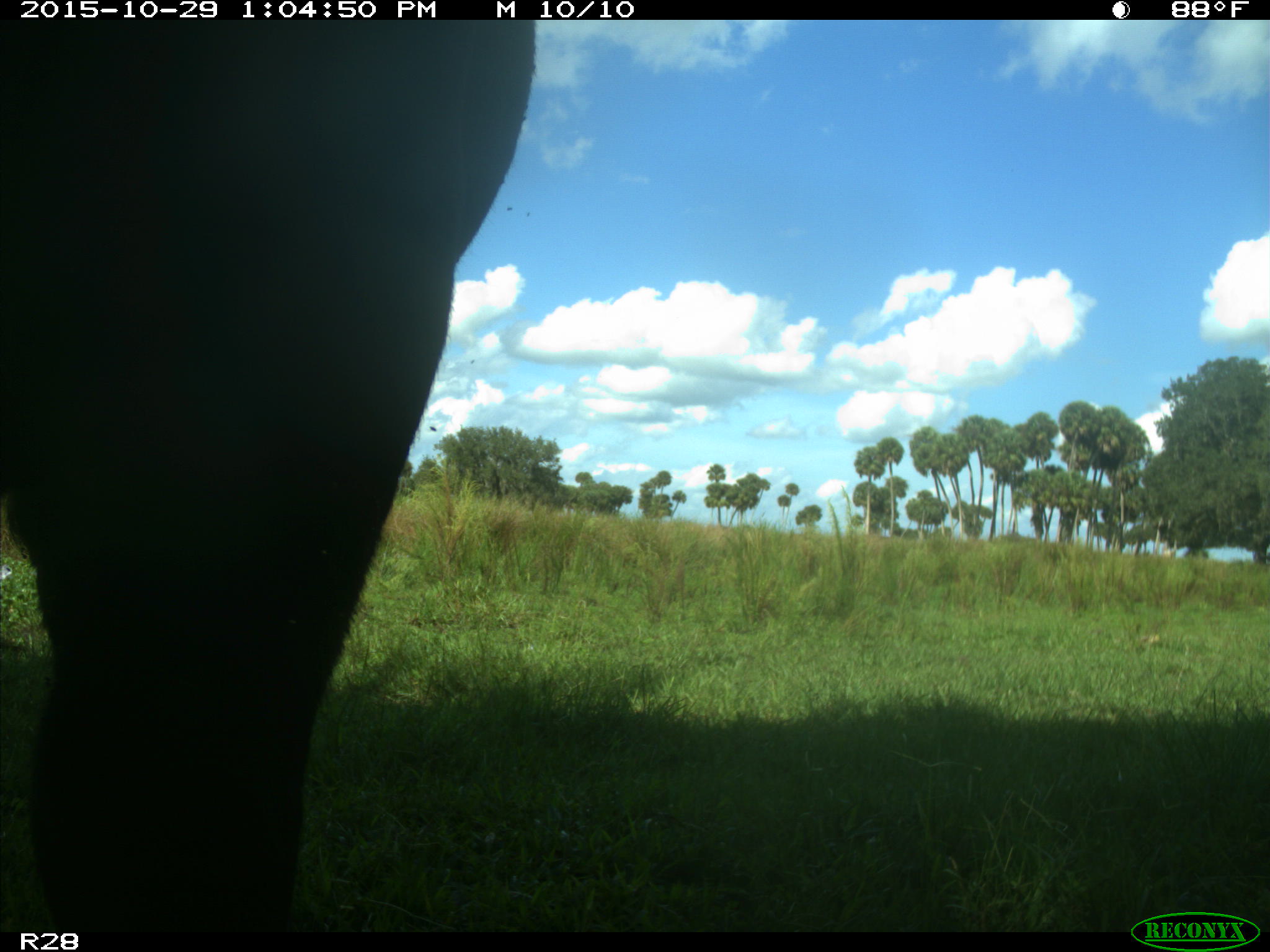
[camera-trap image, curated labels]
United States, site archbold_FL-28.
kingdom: Animalia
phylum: Chordata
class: Mammalia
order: Artiodactyla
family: Bovidae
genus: Bos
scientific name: Bos taurus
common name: domestic cow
Bos taurus (domestic cow).